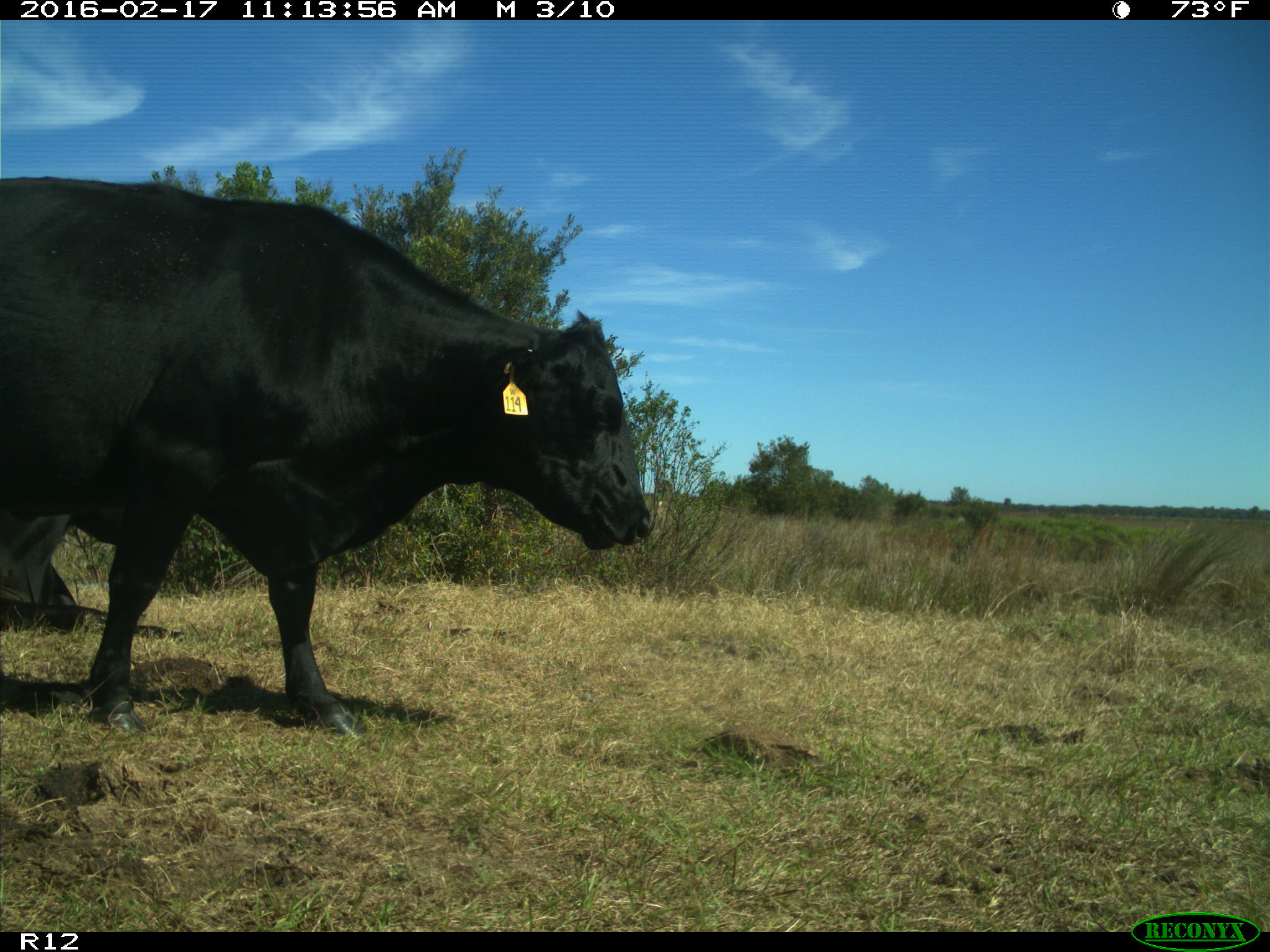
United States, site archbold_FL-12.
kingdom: Animalia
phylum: Chordata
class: Mammalia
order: Artiodactyla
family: Bovidae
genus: Bos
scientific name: Bos taurus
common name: domestic cow